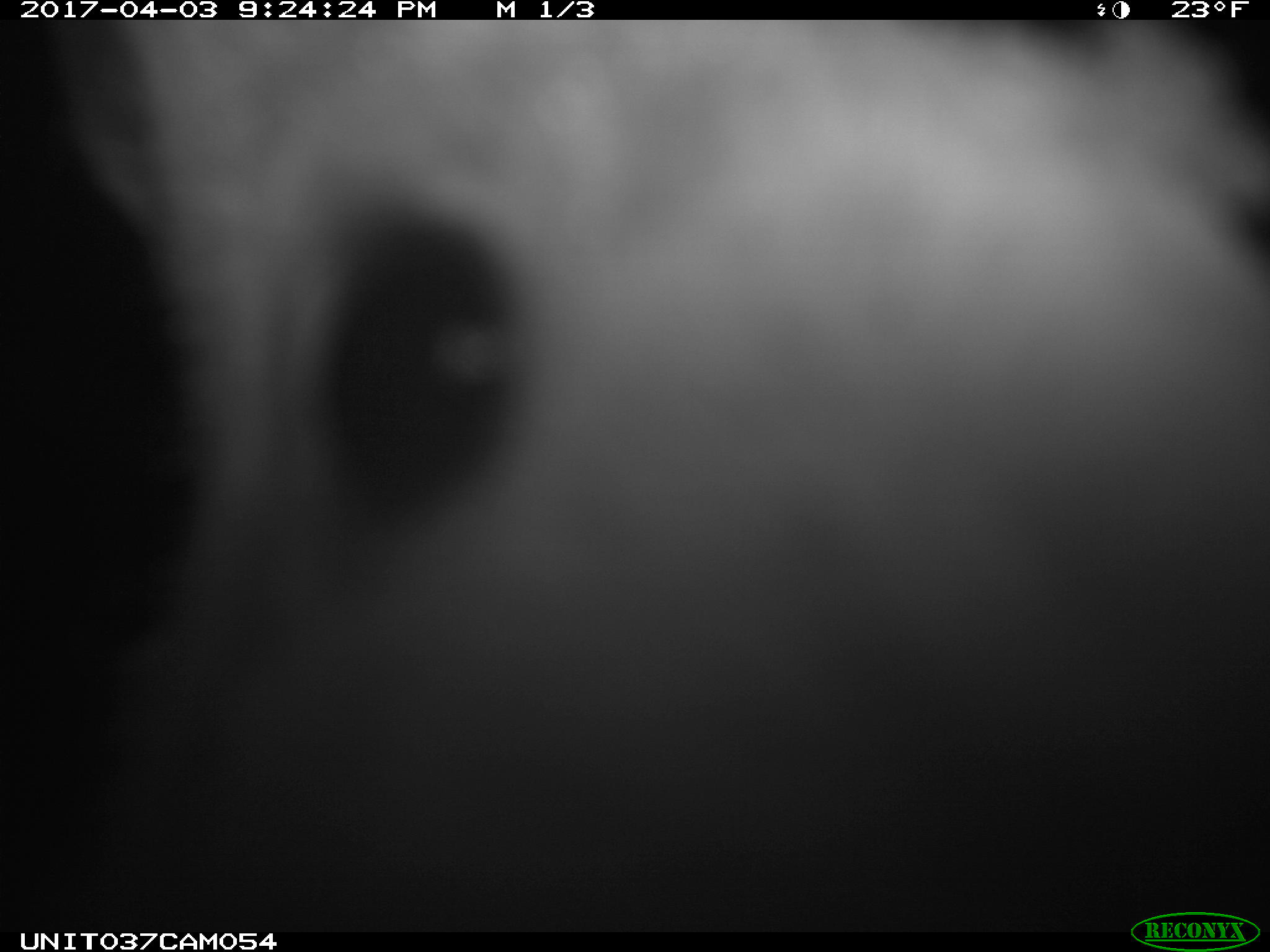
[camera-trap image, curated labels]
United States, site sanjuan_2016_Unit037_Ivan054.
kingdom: Animalia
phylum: Chordata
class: Mammalia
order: Lagomorpha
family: Leporidae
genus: Lepus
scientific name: Lepus americanus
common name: snowshoe hare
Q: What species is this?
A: Lepus americanus (snowshoe hare).